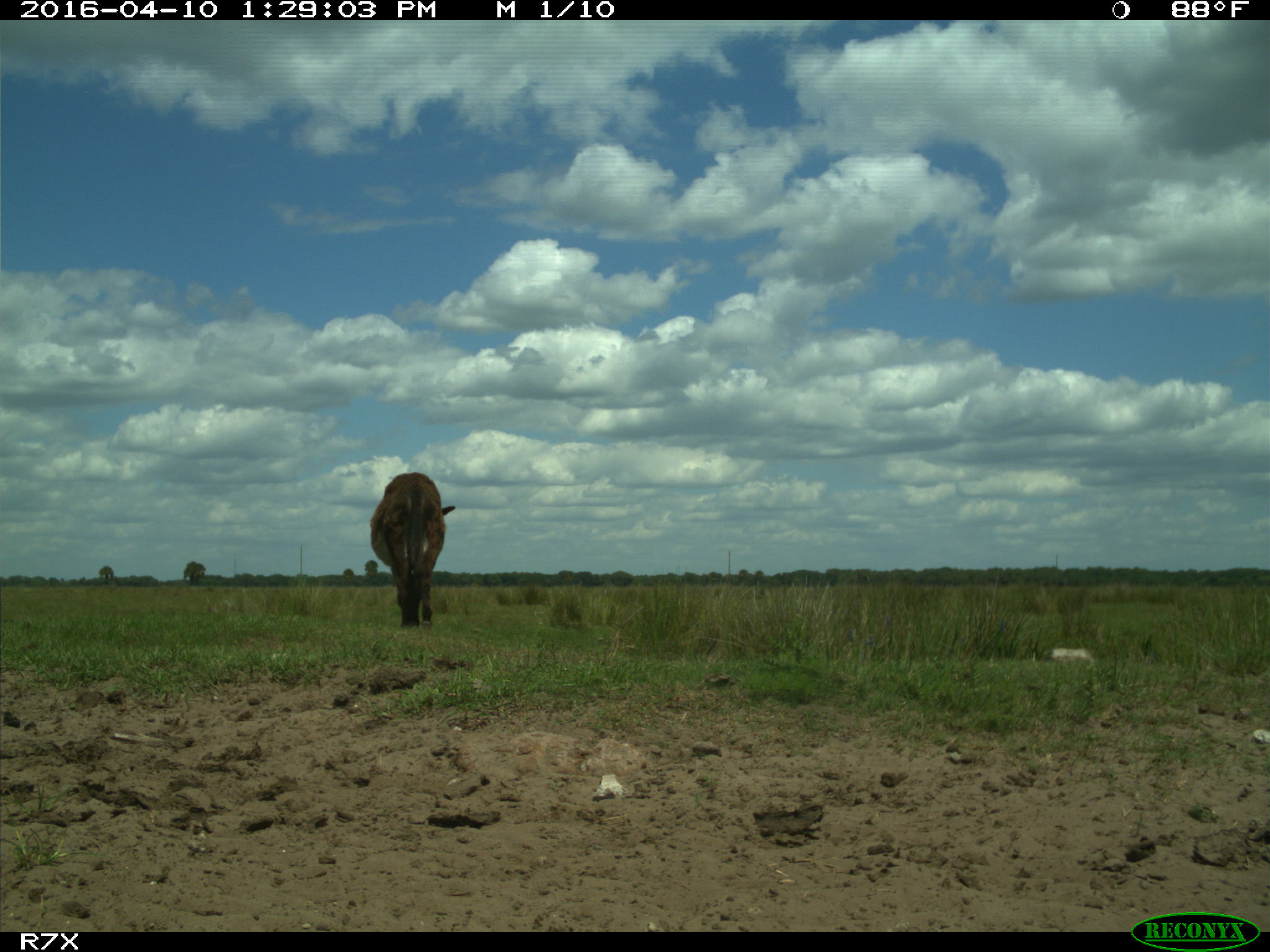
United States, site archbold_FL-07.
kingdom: Animalia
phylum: Chordata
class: Mammalia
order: Artiodactyla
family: Bovidae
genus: Bos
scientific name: Bos taurus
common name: domestic cow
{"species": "Bos taurus (domestic cow)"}